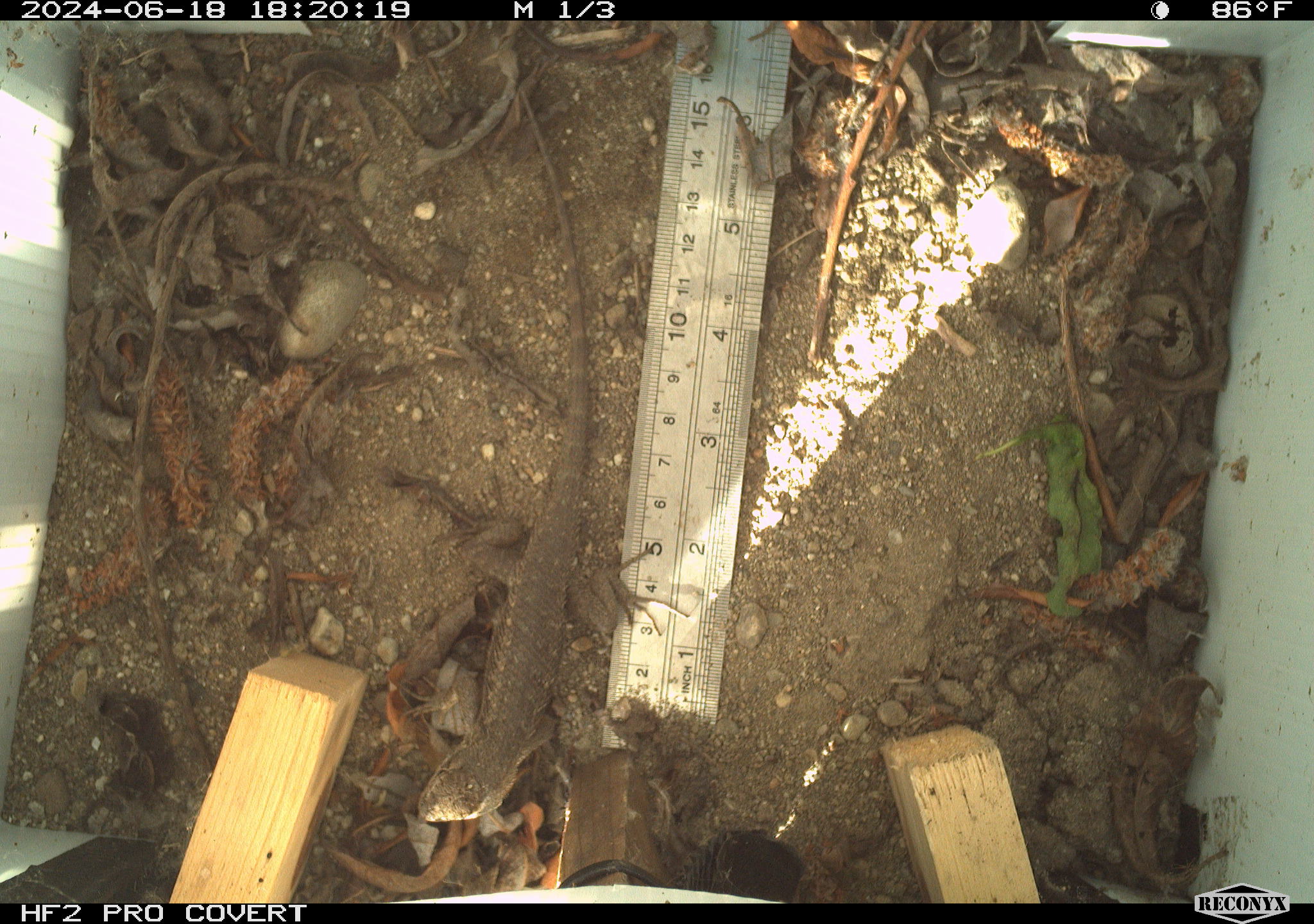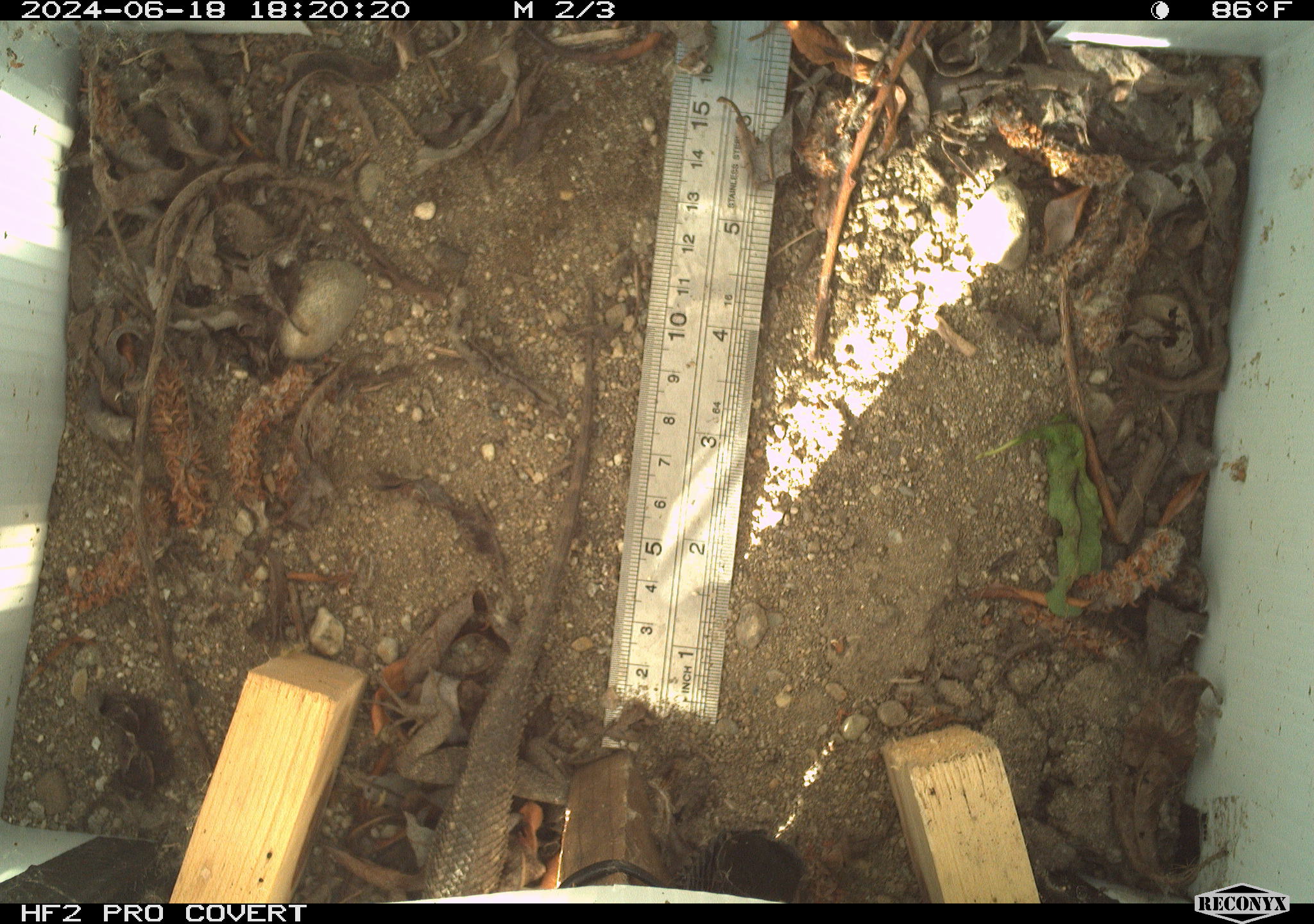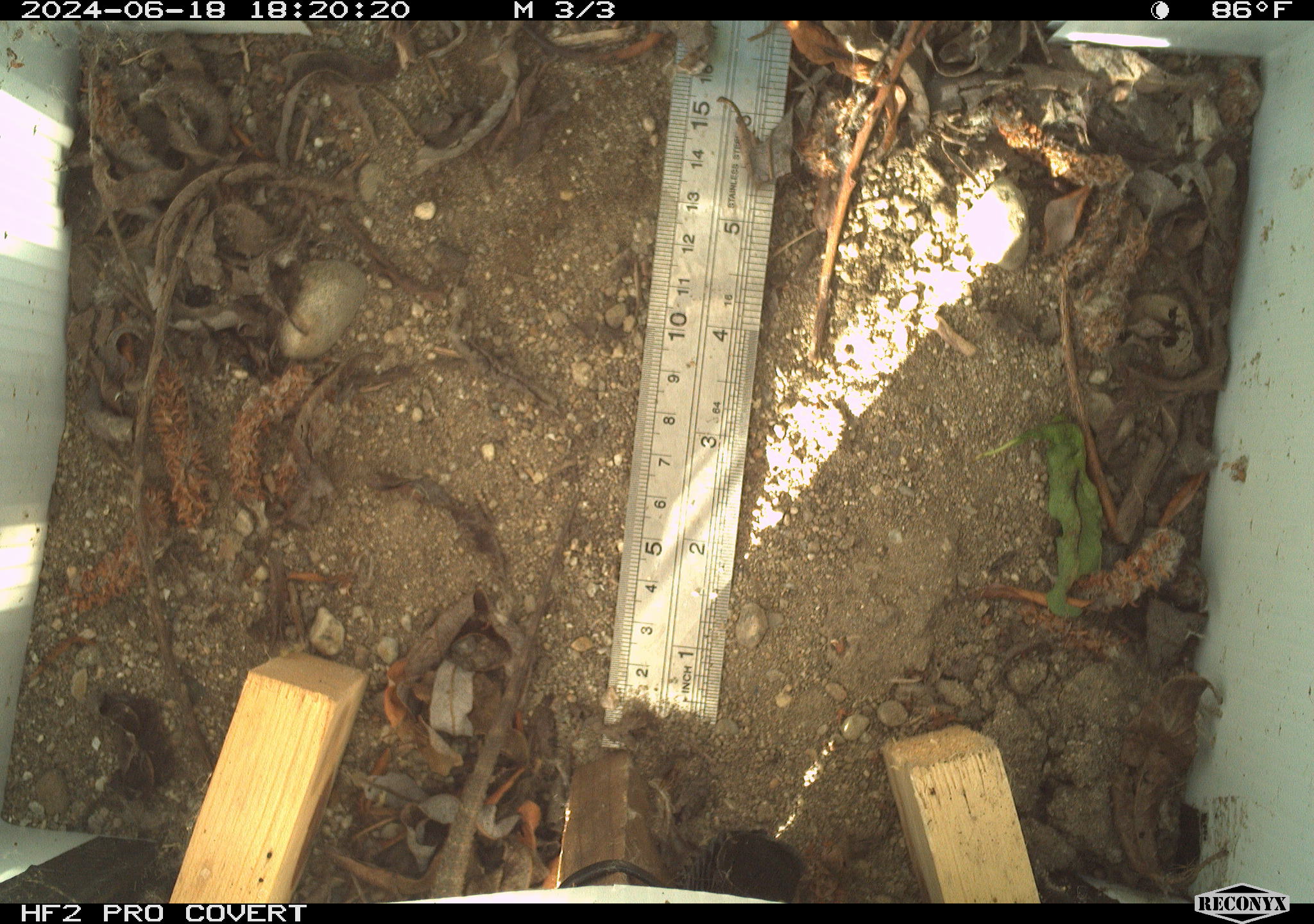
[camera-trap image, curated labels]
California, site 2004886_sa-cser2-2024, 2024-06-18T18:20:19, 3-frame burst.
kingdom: Animalia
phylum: Chordata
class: Reptilia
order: Squamata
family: Phrynosomatidae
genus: Sceloporus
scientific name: Sceloporus occidentalis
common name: western fence lizard